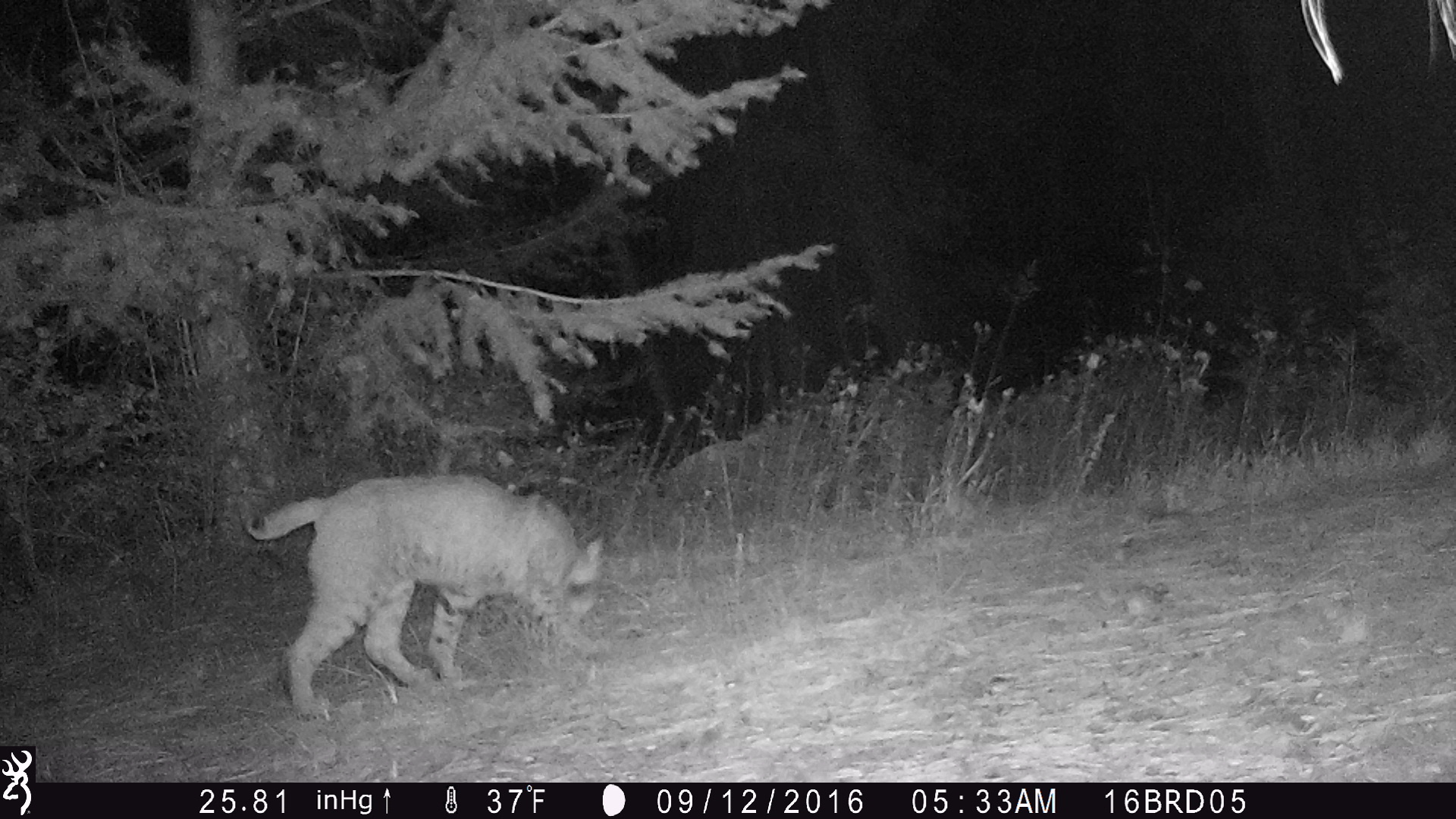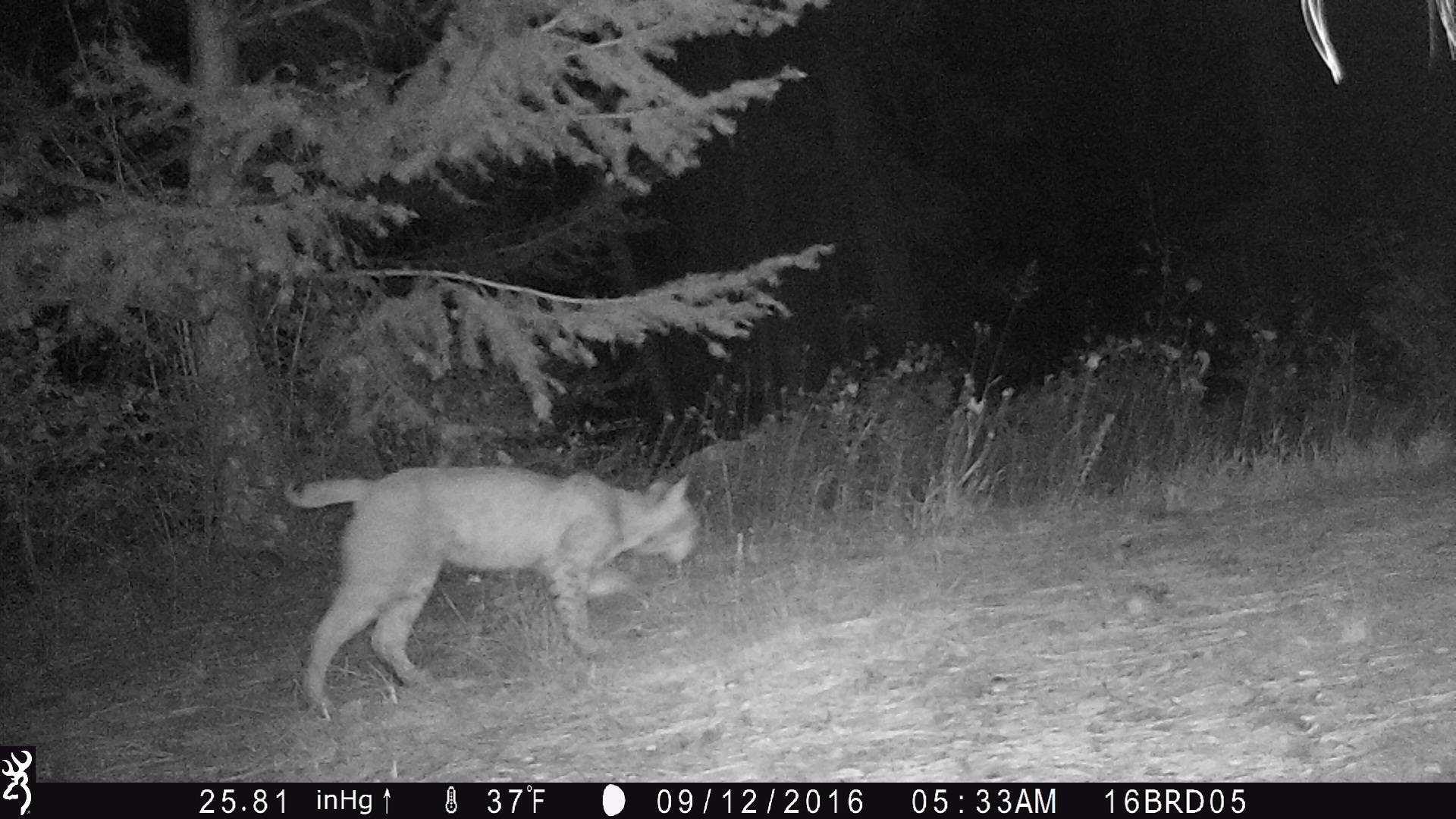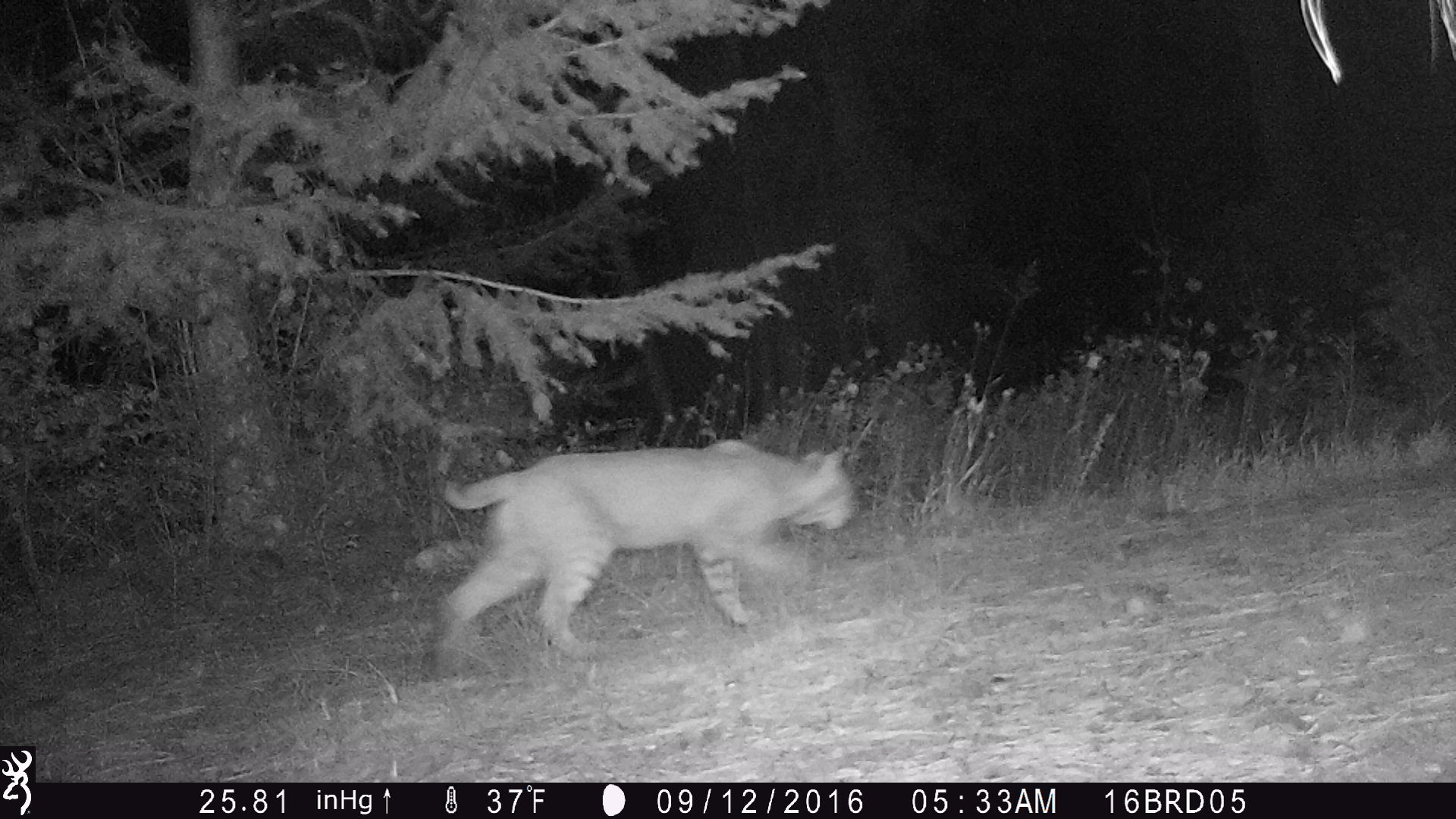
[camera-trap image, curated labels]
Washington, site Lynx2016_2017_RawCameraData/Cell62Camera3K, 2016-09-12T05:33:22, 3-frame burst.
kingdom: Animalia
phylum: Chordata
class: Mammalia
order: Carnivora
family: Felidae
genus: Lynx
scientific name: Lynx rufus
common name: bobcat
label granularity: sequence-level